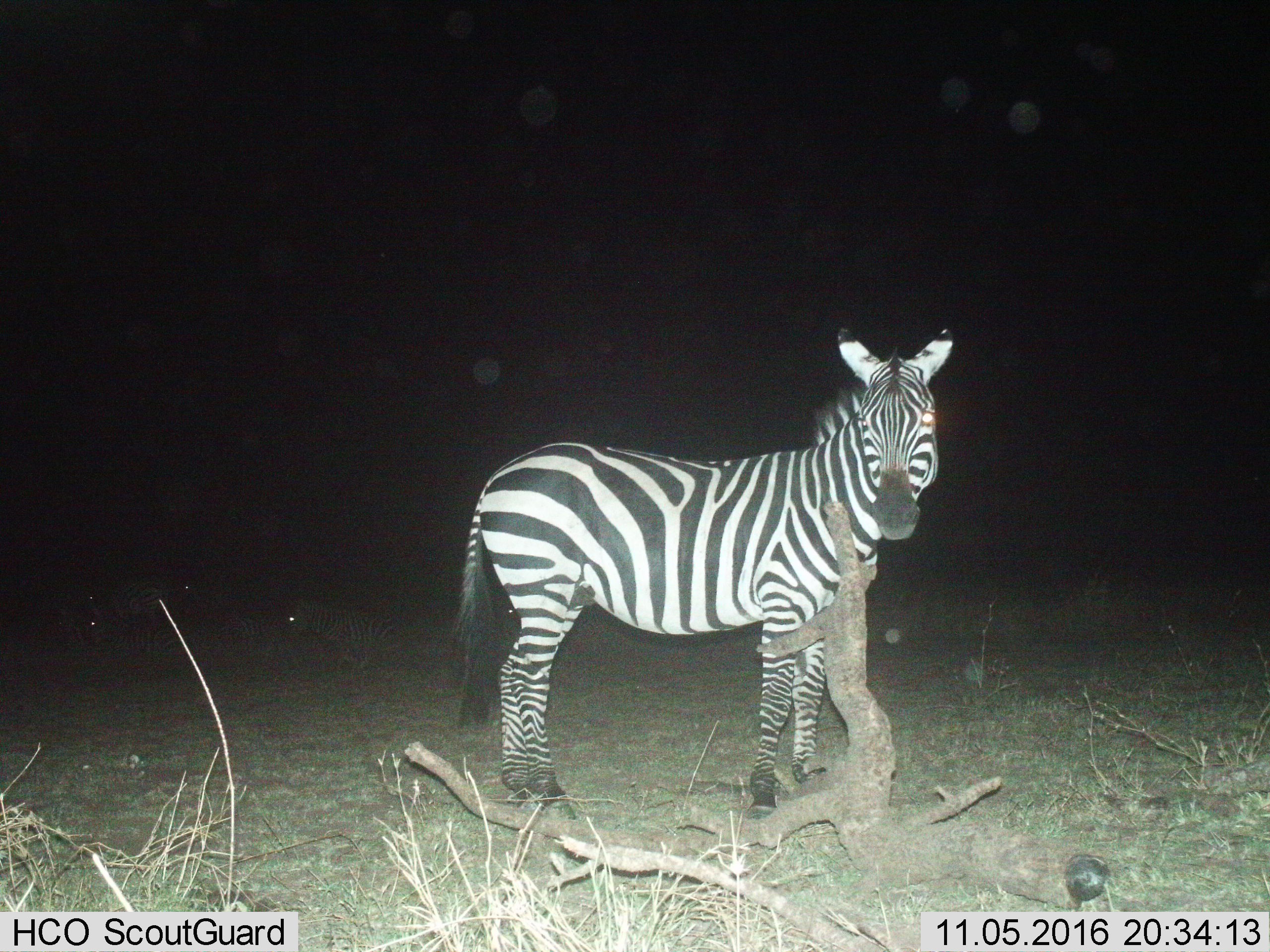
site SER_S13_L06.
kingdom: Animalia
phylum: Chordata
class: Mammalia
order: Perissodactyla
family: Equidae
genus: Equus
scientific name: Equus quagga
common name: plains zebra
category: zebraplains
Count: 1.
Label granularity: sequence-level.